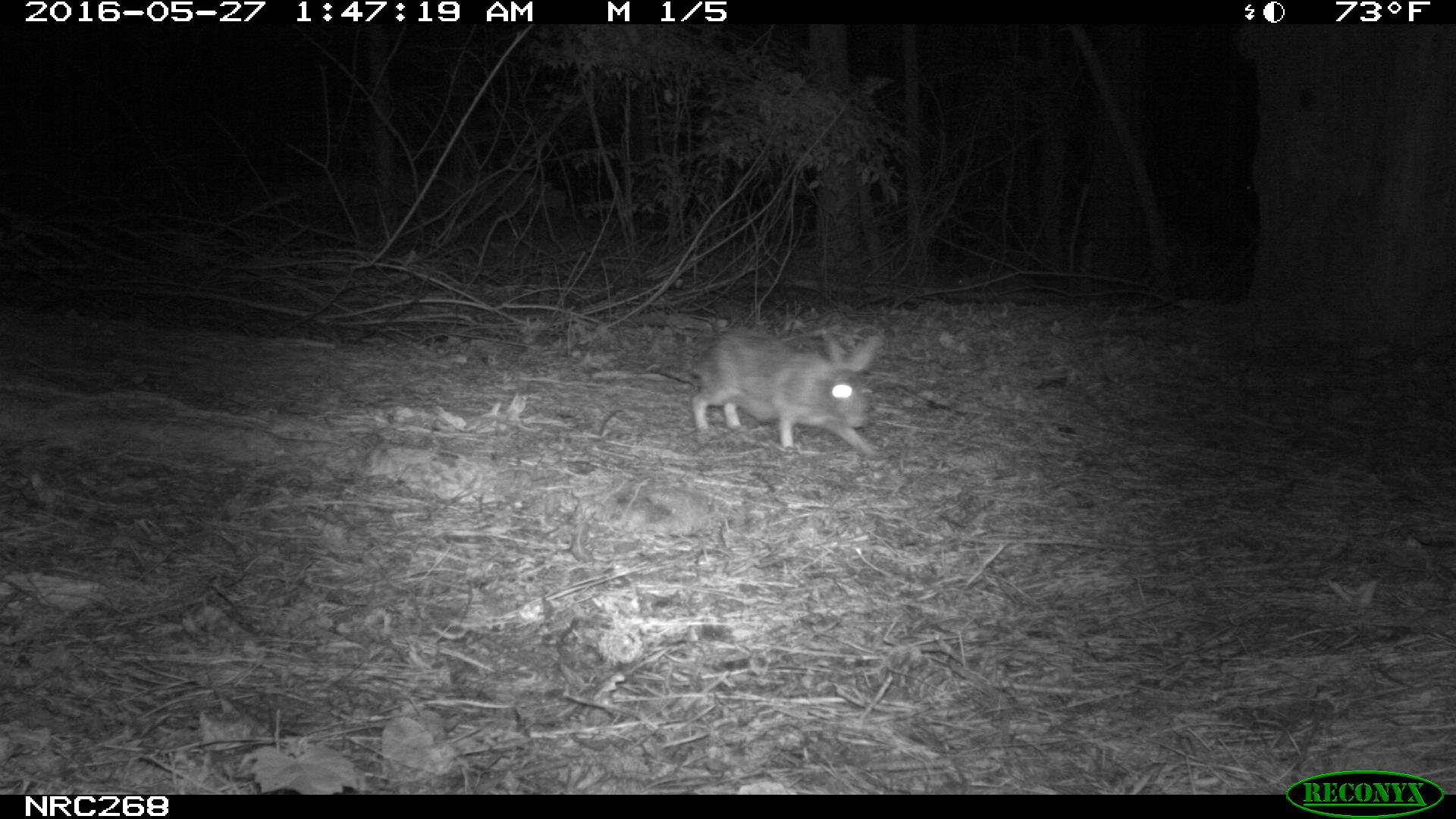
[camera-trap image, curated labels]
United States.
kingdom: Animalia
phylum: Chordata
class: Mammalia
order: Lagomorpha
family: Leporidae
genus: Sylvilagus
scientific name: Sylvilagus floridanus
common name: eastern cottontail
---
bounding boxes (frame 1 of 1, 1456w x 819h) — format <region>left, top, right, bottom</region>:
Eastern Cottontail: <region>675, 318, 895, 472</region>